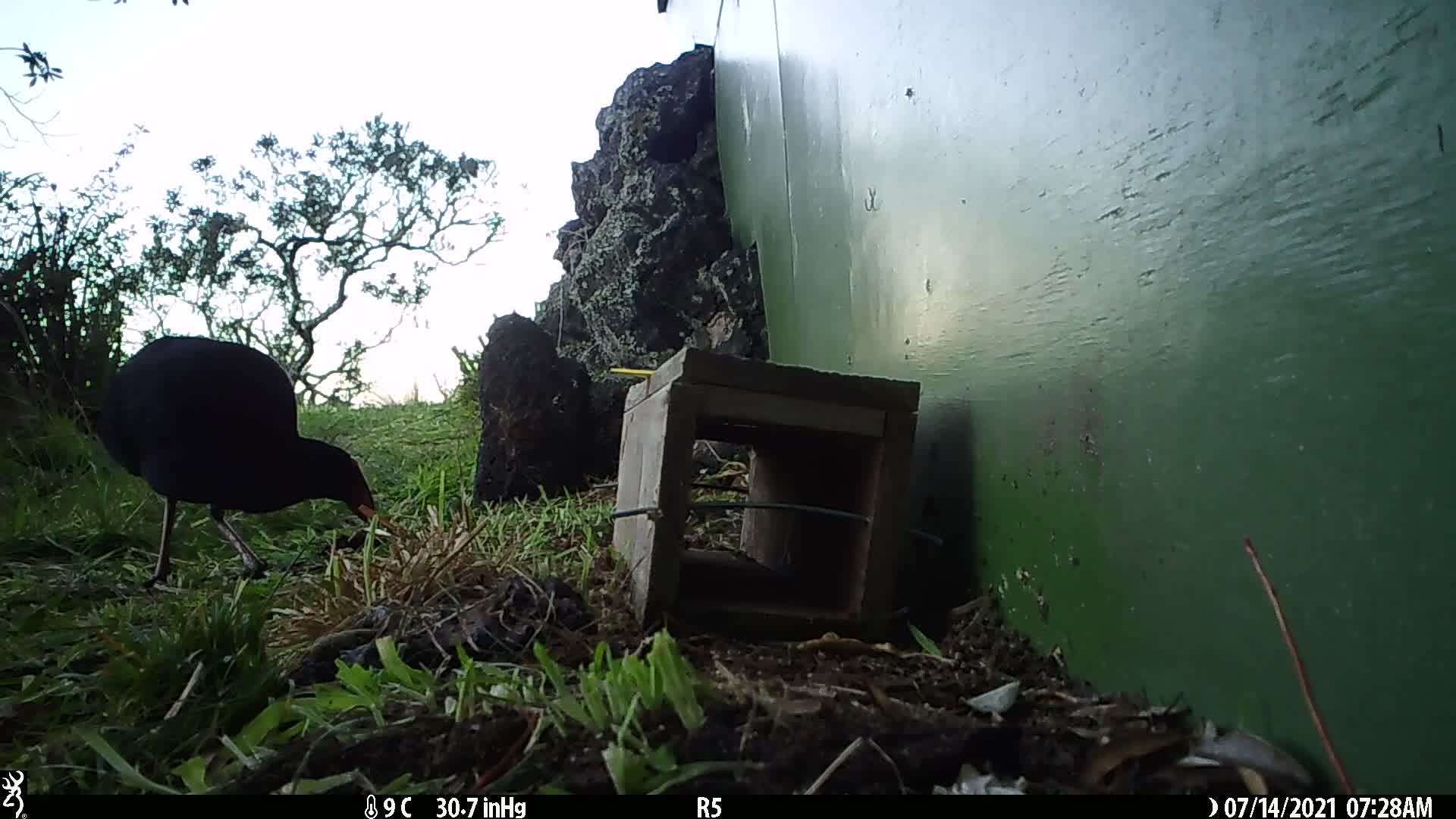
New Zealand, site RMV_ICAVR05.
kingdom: Animalia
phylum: Chordata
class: Aves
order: Gruiformes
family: Rallidae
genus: Porphyrio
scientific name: Porphyrio melanotus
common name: australasian swamphen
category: pukeko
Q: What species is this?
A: Pukeko (australasian swamphen) (Porphyrio melanotus).